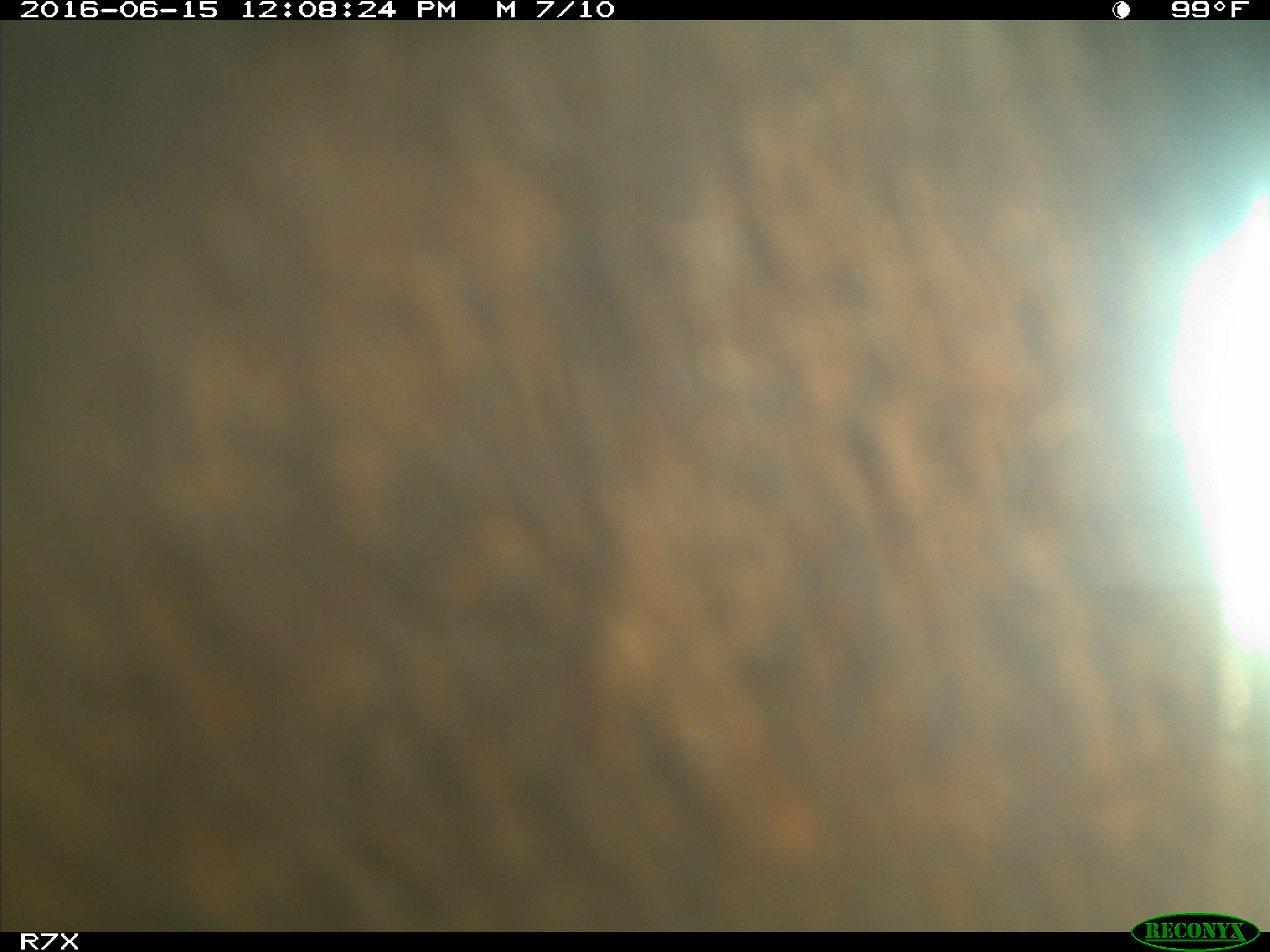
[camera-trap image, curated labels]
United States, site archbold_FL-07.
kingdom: Animalia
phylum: Chordata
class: Mammalia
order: Artiodactyla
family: Bovidae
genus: Bos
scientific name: Bos taurus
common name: domestic cow